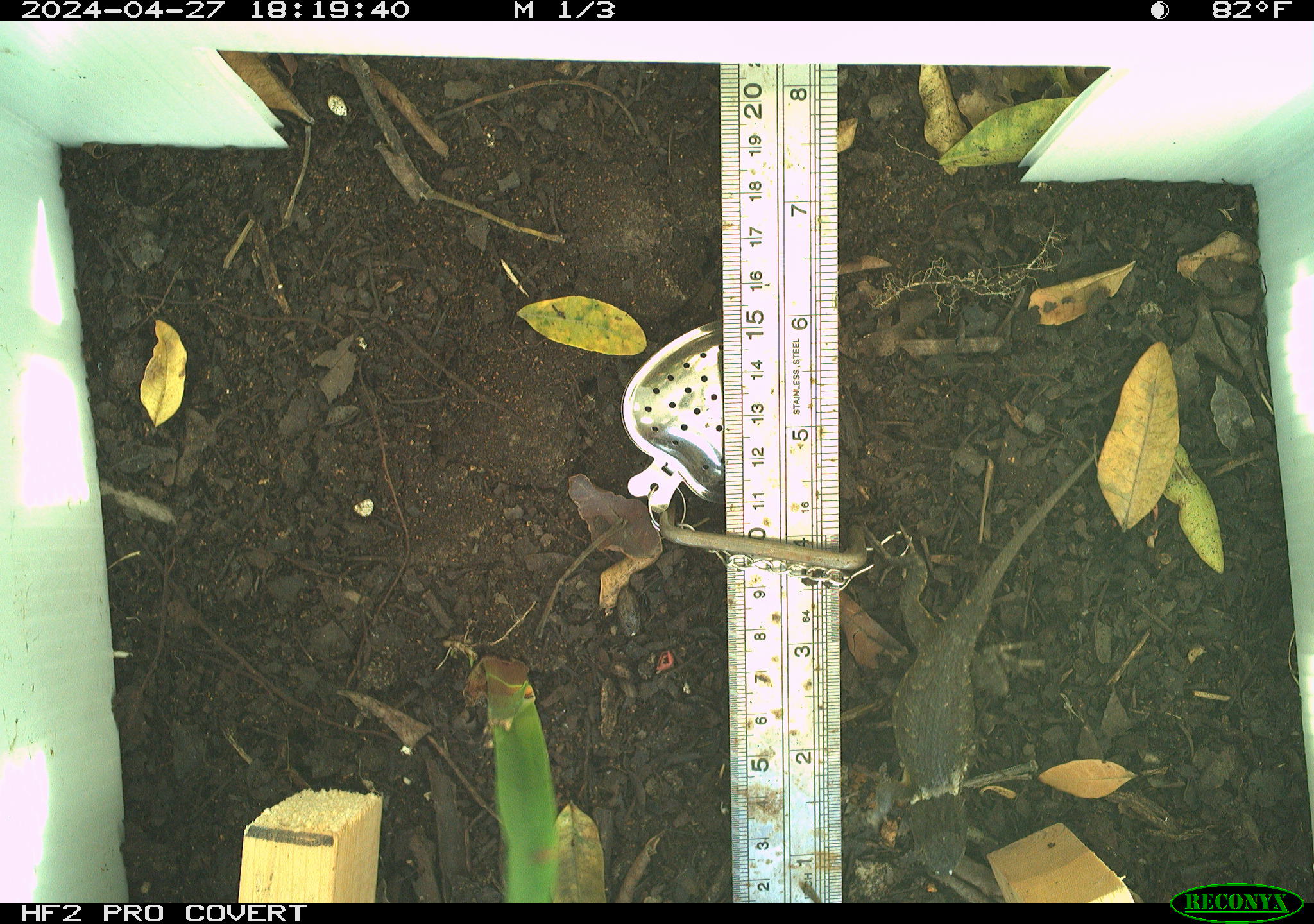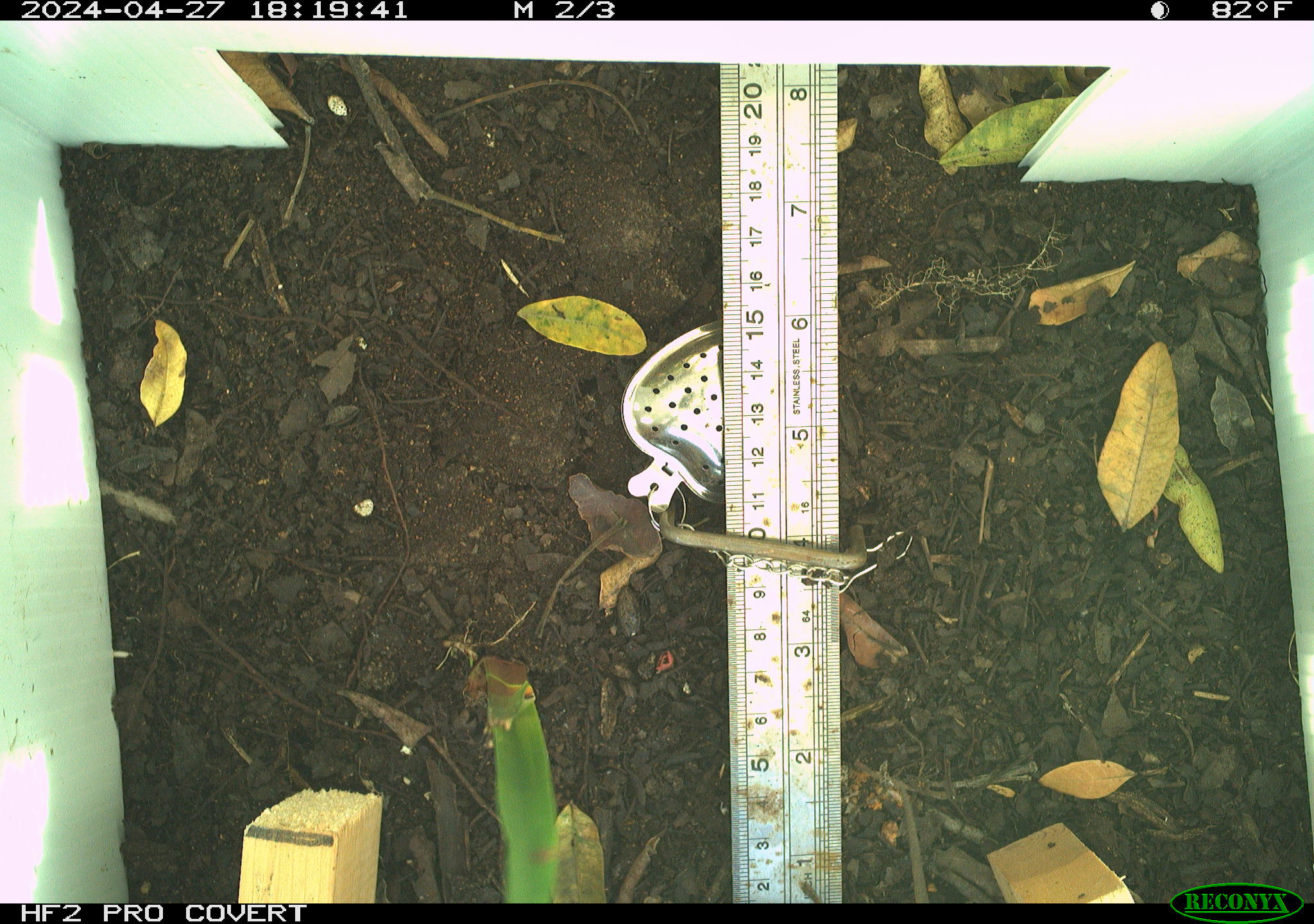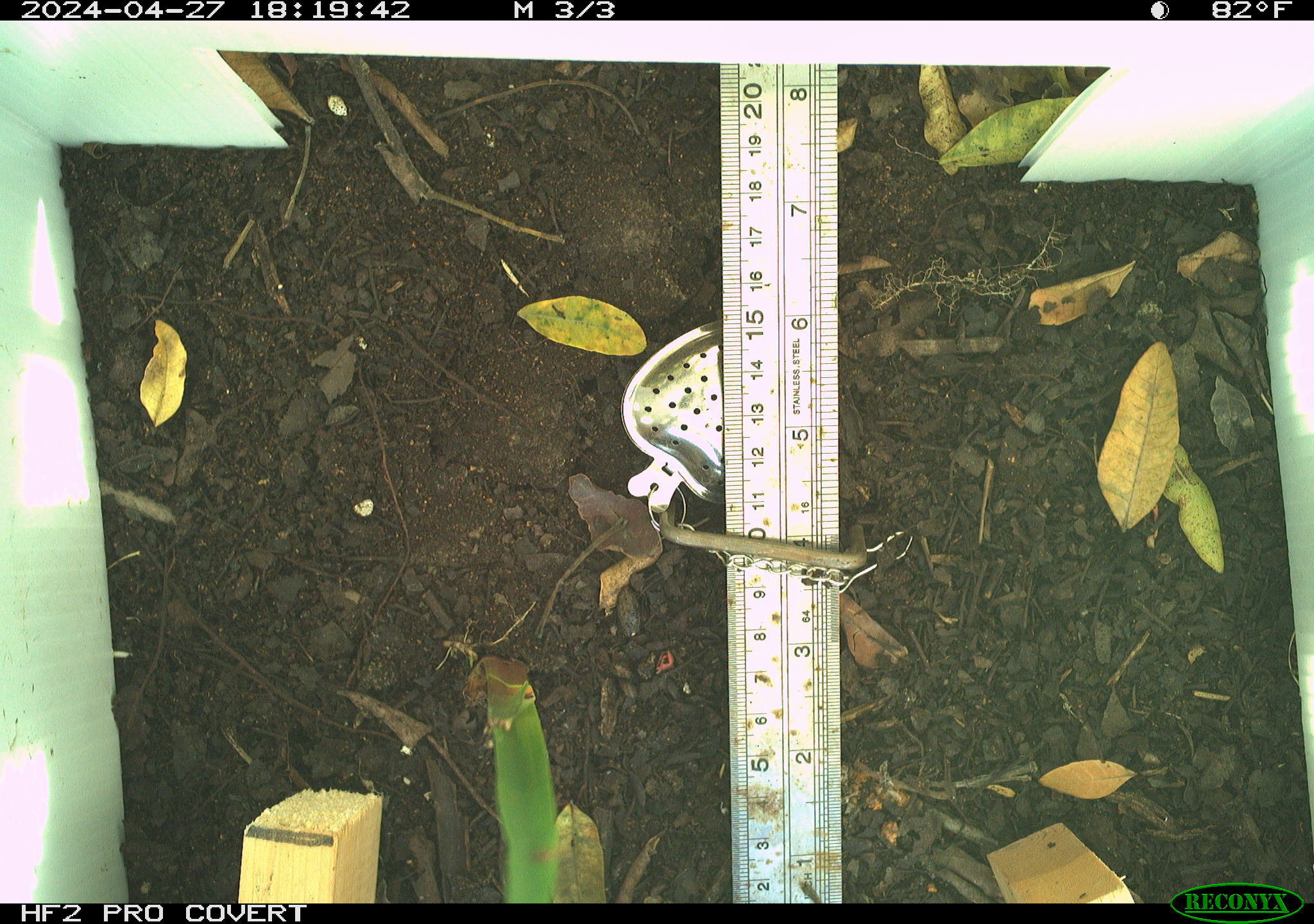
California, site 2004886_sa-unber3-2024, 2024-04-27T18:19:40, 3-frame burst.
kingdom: Animalia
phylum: Chordata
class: Reptilia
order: Squamata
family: Phrynosomatidae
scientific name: Phrynosomatidae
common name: phrynosomatid lizards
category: phrynosomatidae family